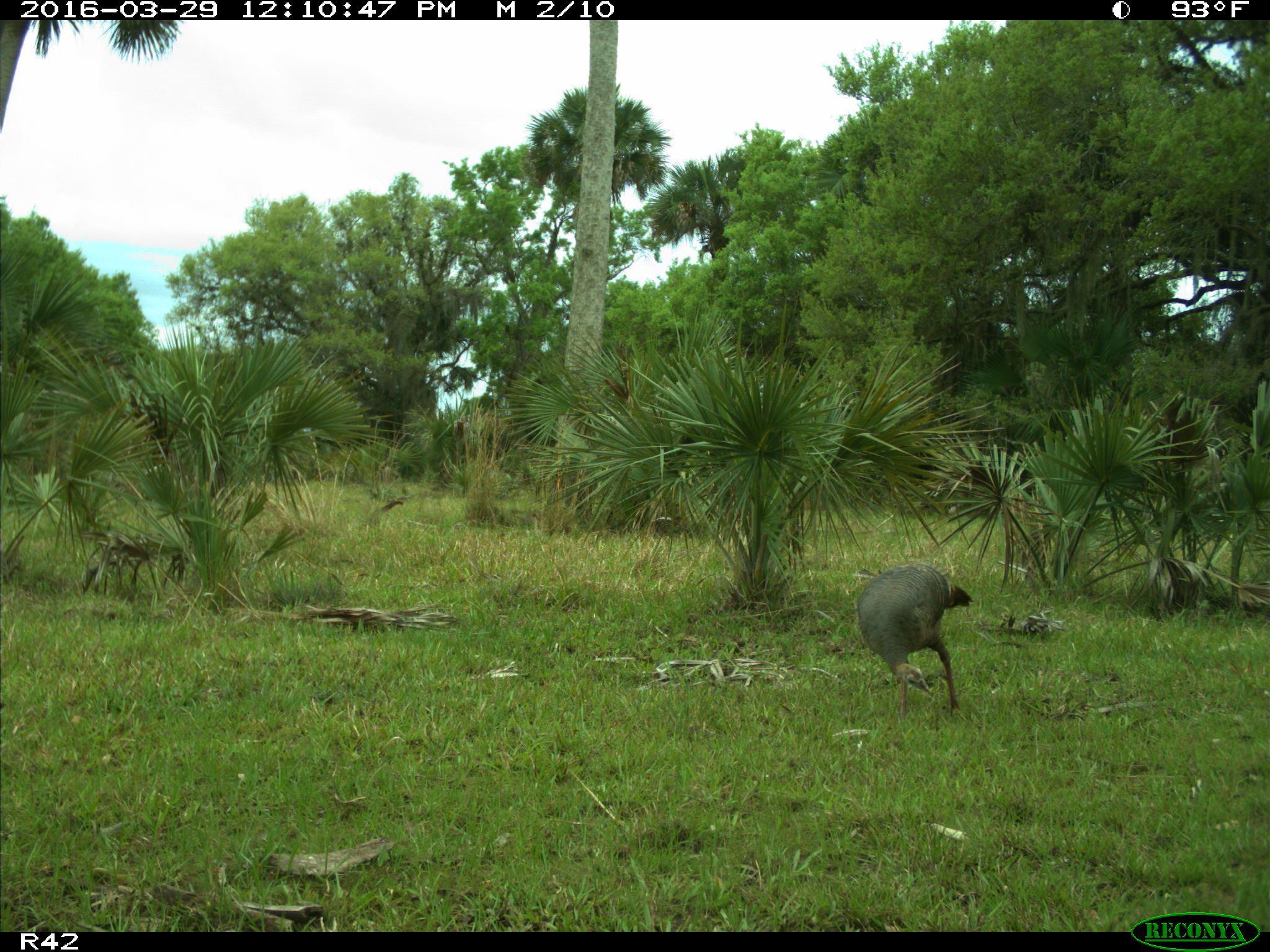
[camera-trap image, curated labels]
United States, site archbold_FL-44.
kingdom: Animalia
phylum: Chordata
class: Aves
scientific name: Aves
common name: birds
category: unidentified bird